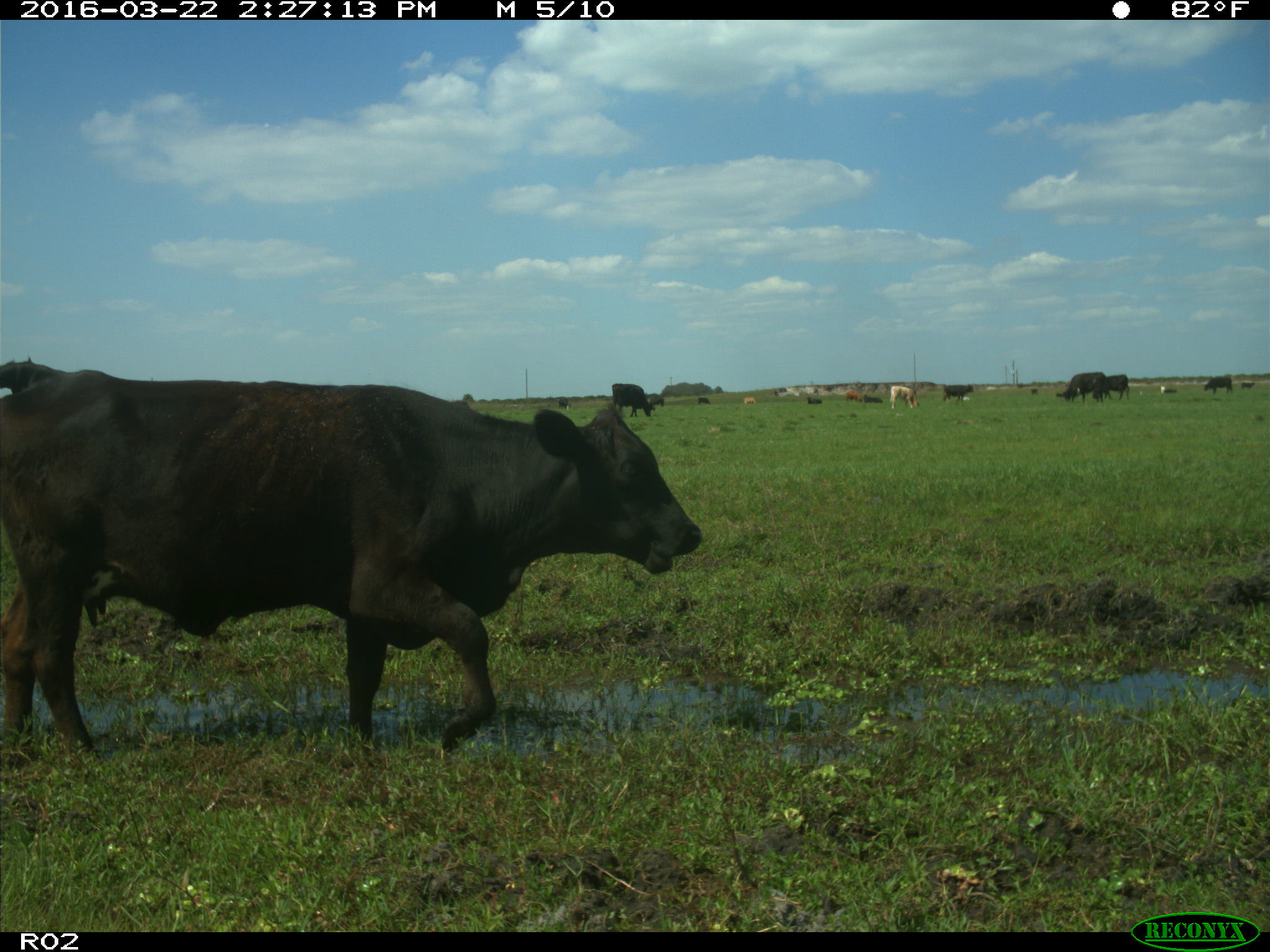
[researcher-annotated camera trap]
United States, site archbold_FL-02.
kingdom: Animalia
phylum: Chordata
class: Mammalia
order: Artiodactyla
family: Bovidae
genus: Bos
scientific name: Bos taurus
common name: domestic cow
Bos taurus (domestic cow).